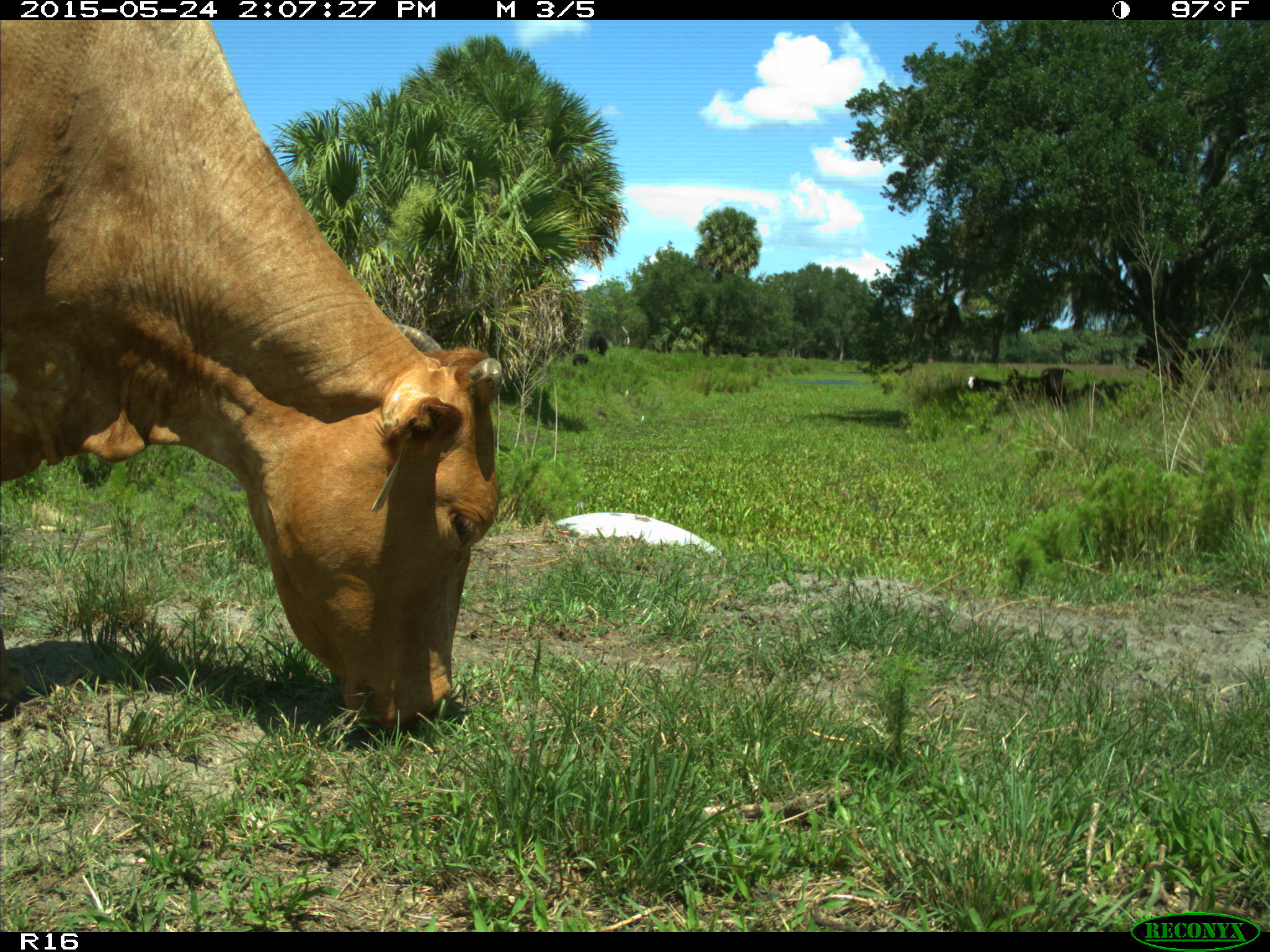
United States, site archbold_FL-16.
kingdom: Animalia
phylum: Chordata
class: Mammalia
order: Artiodactyla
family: Bovidae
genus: Bos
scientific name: Bos taurus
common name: domestic cow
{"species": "Bos taurus (domestic cow)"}